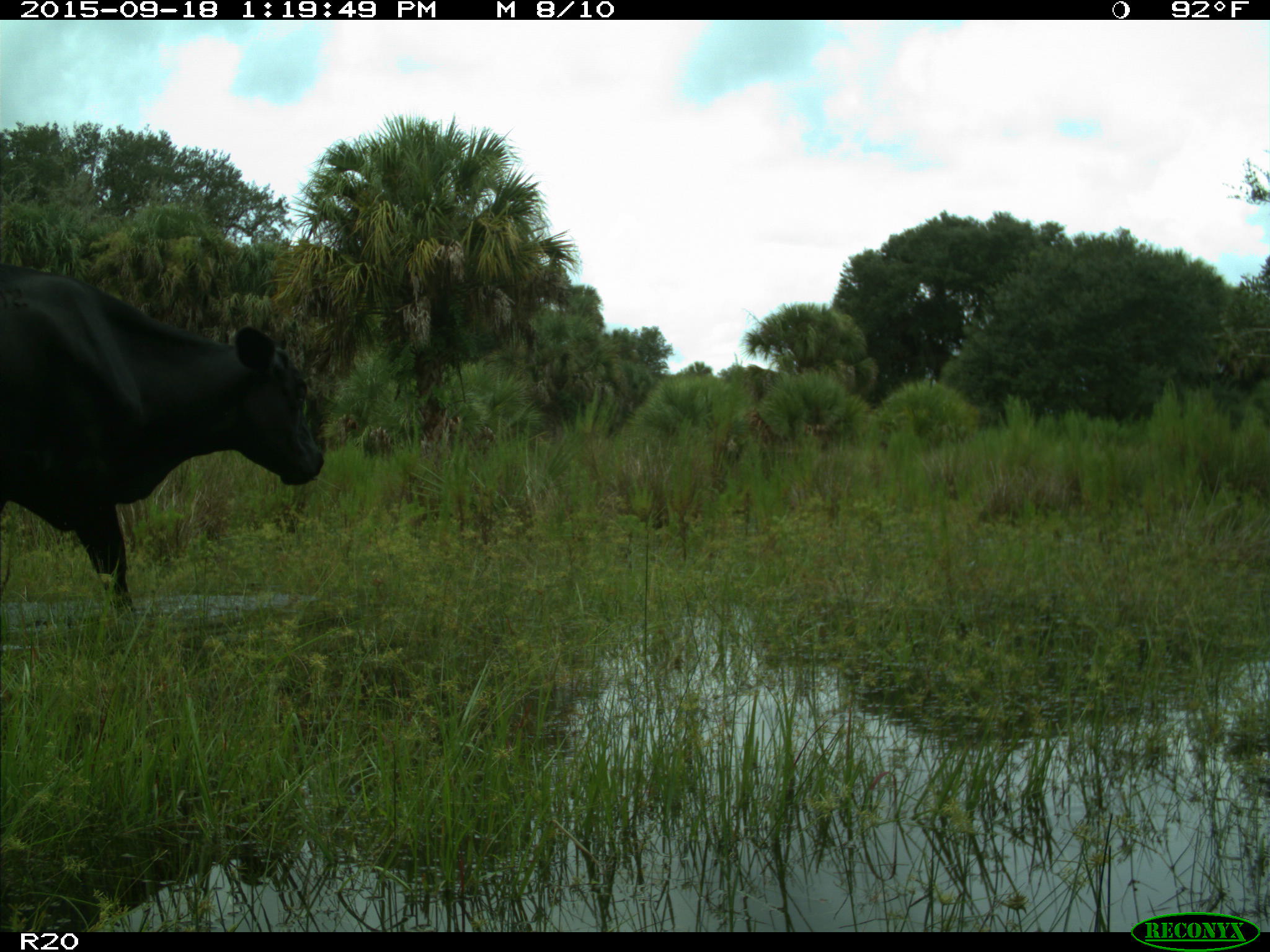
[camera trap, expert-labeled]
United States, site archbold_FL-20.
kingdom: Animalia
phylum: Chordata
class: Mammalia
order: Artiodactyla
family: Bovidae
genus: Bos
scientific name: Bos taurus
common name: domestic cow